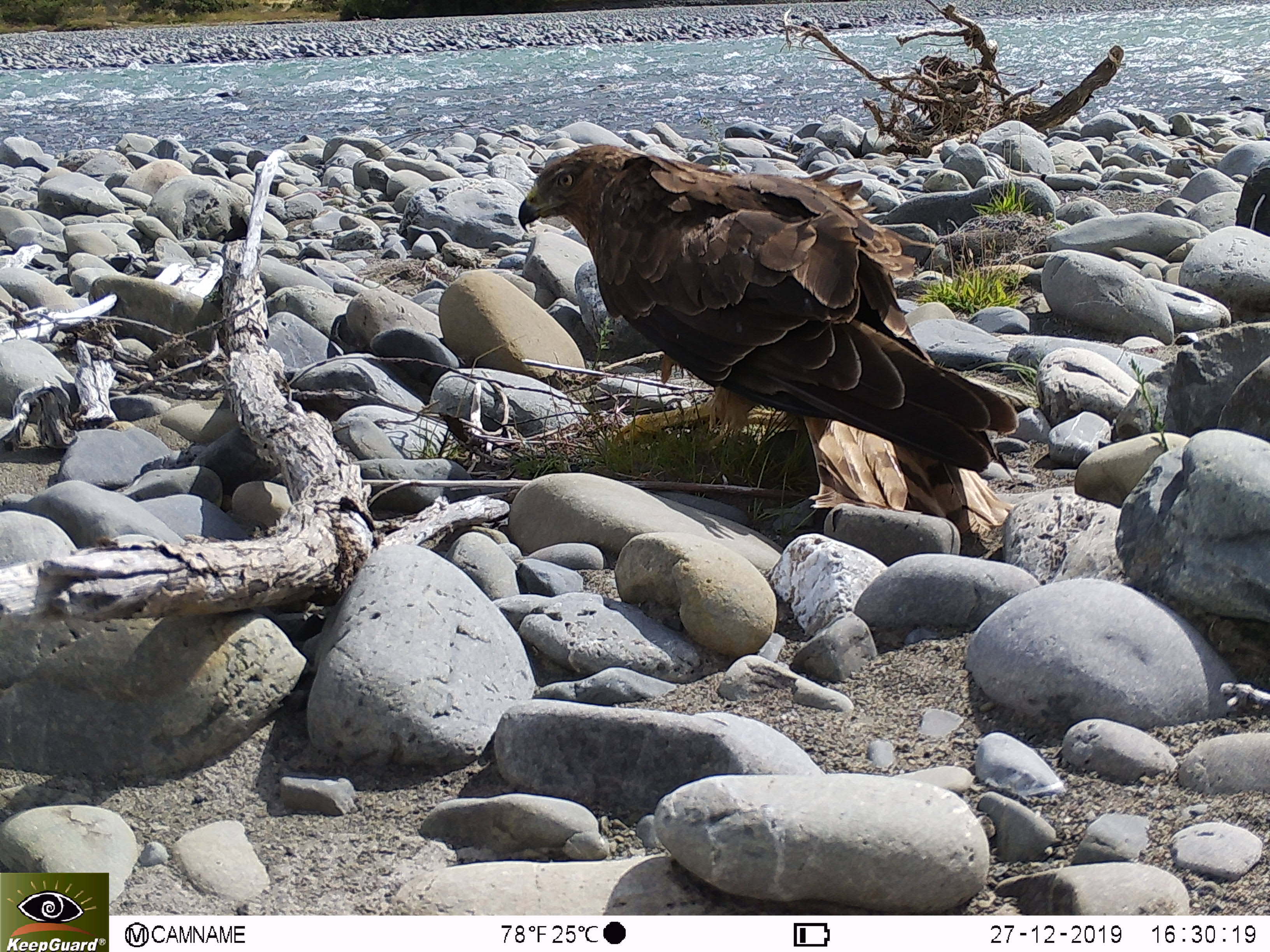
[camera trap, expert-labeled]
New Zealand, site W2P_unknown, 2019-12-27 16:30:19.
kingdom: Animalia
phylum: Chordata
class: Aves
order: Accipitriformes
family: Accipitridae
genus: Circus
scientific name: Circus approximans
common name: swamp harrier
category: harrier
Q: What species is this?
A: Harrier (swamp harrier) (Circus approximans).